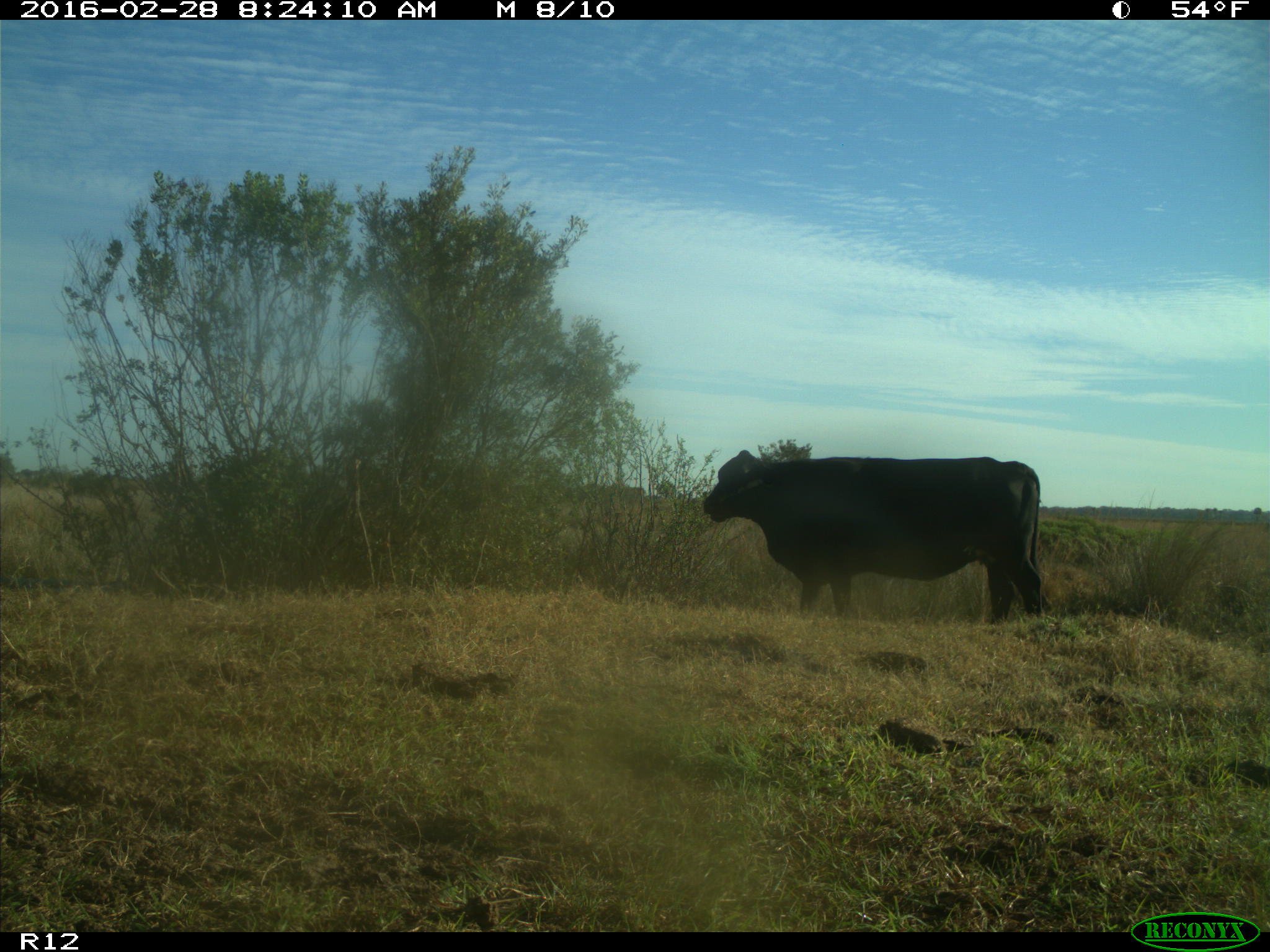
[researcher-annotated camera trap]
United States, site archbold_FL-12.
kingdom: Animalia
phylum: Chordata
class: Mammalia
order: Artiodactyla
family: Bovidae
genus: Bos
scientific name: Bos taurus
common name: domestic cow